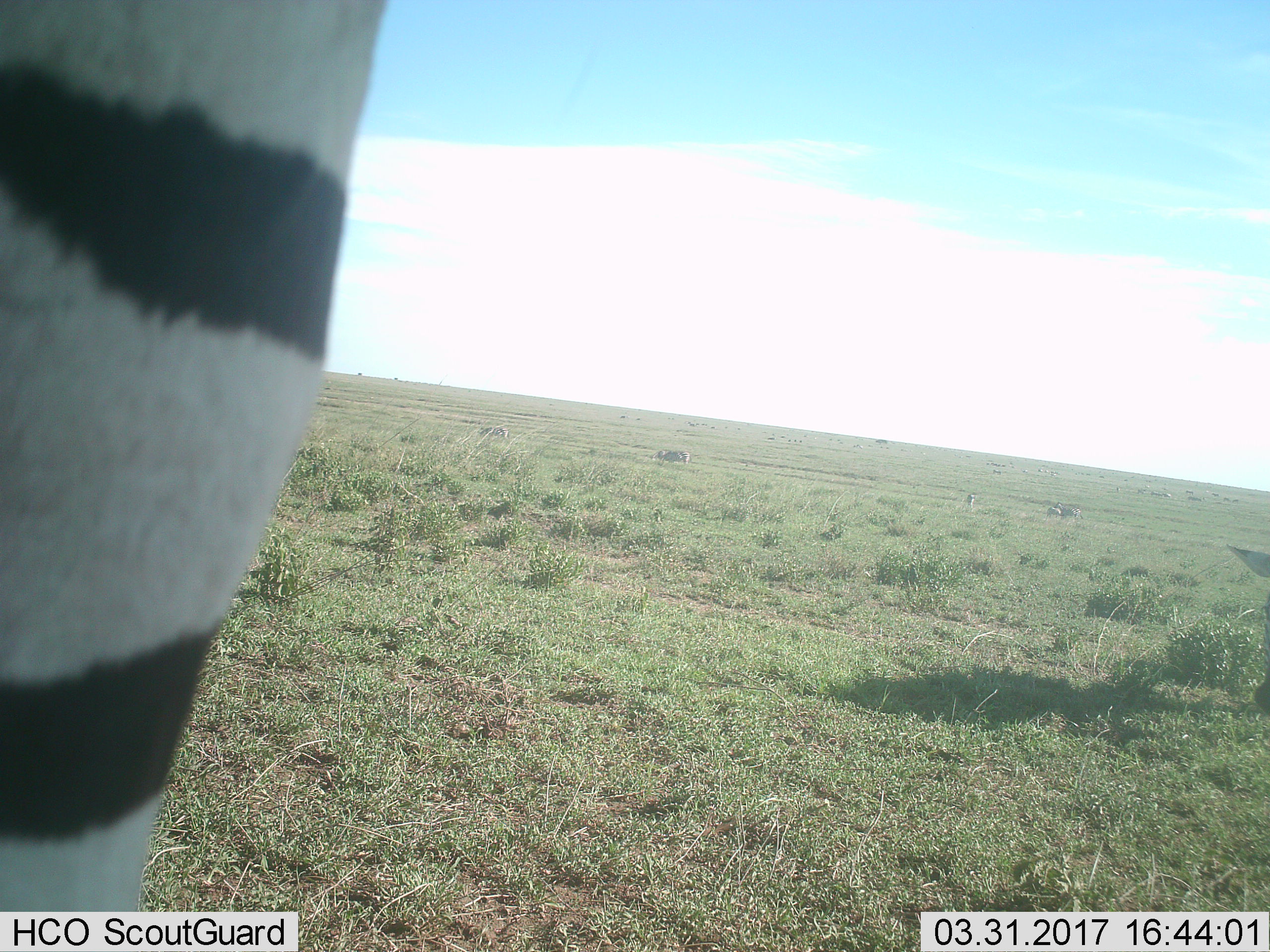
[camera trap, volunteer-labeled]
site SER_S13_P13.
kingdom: Animalia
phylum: Chordata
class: Mammalia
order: Perissodactyla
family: Equidae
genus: Equus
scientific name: Equus quagga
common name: plains zebra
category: zebraplains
Zebraplains (plains zebra) (Equus quagga), count 2. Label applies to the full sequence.